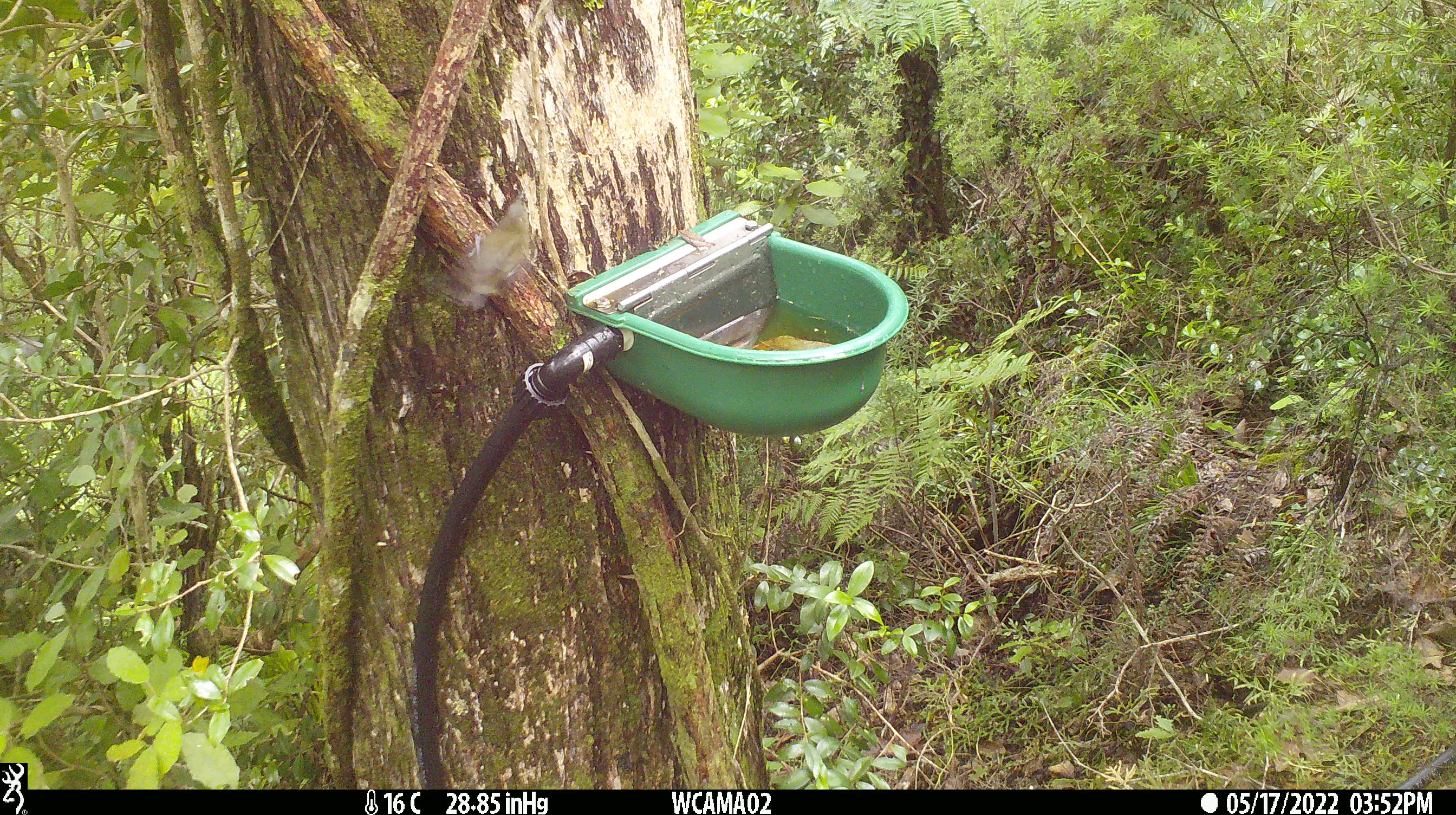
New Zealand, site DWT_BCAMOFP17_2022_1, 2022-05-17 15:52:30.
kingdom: Animalia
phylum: Chordata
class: Aves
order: Passeriformes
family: Meliphagidae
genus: Anthornis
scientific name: Anthornis melanura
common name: new zealand bellbird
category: bellbird